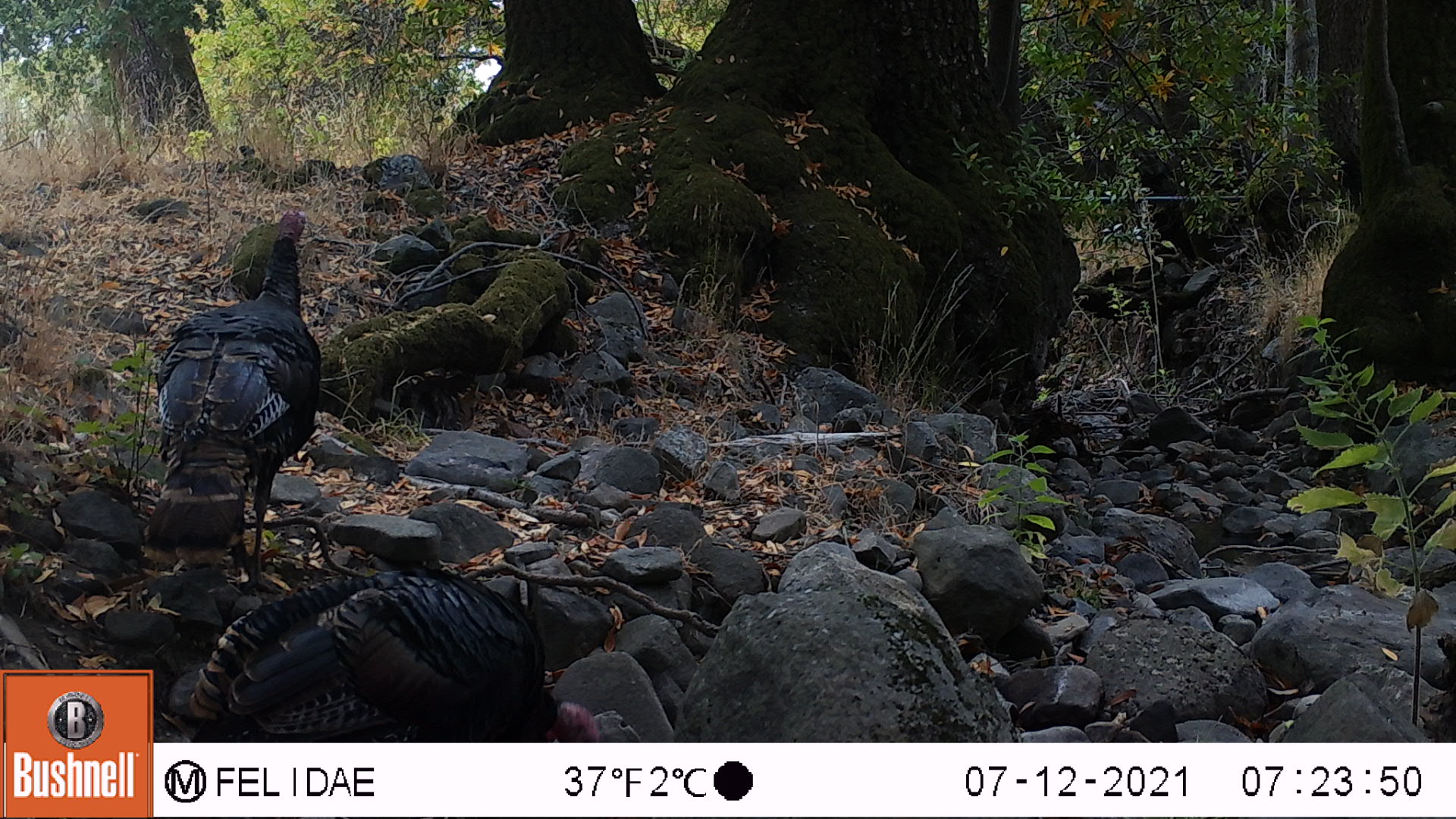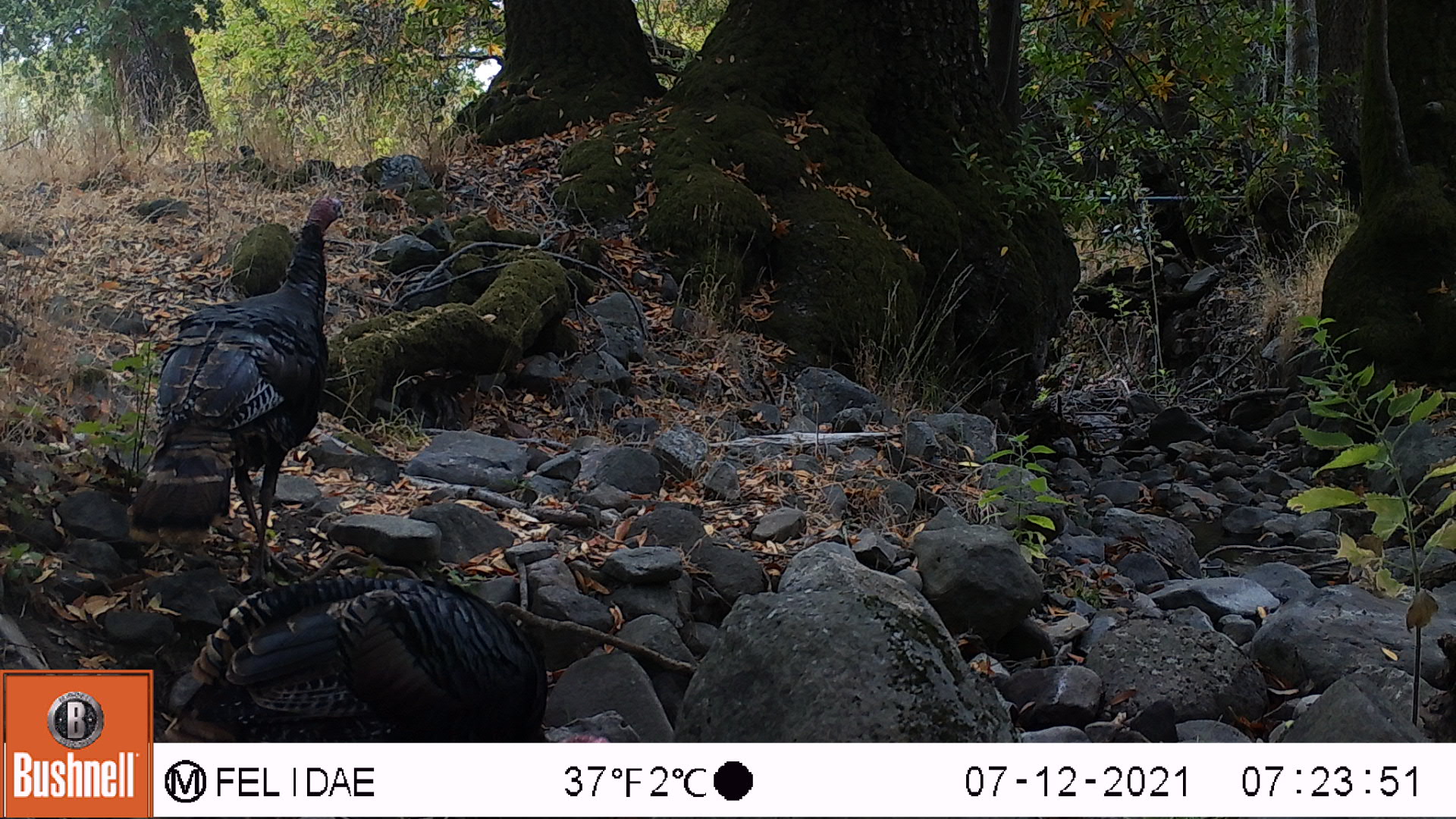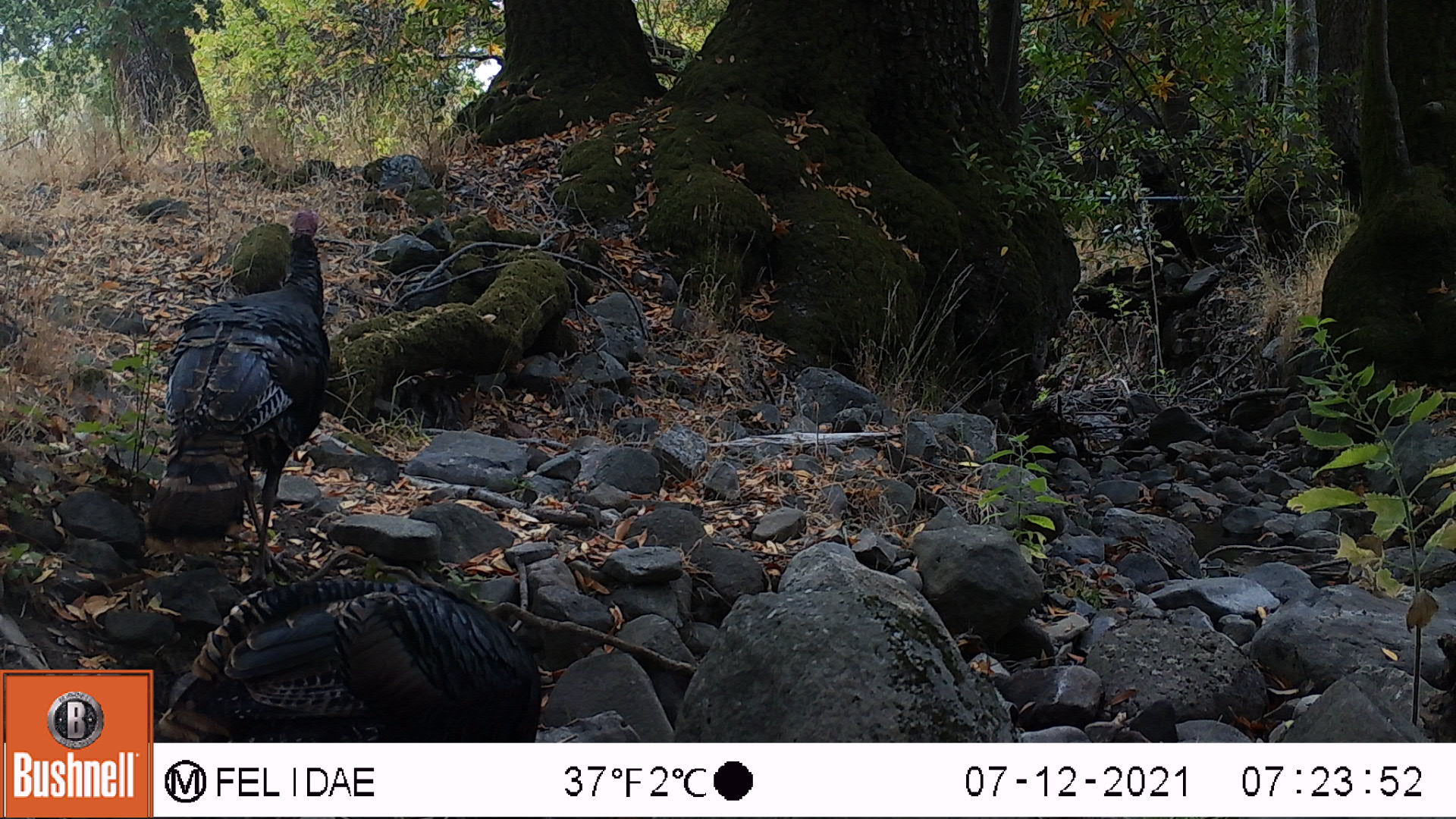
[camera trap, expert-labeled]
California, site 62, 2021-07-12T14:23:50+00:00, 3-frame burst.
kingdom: Animalia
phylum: Chordata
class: Aves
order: Galliformes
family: Phasianidae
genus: Meleagris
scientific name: Meleagris gallopavo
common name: turkey